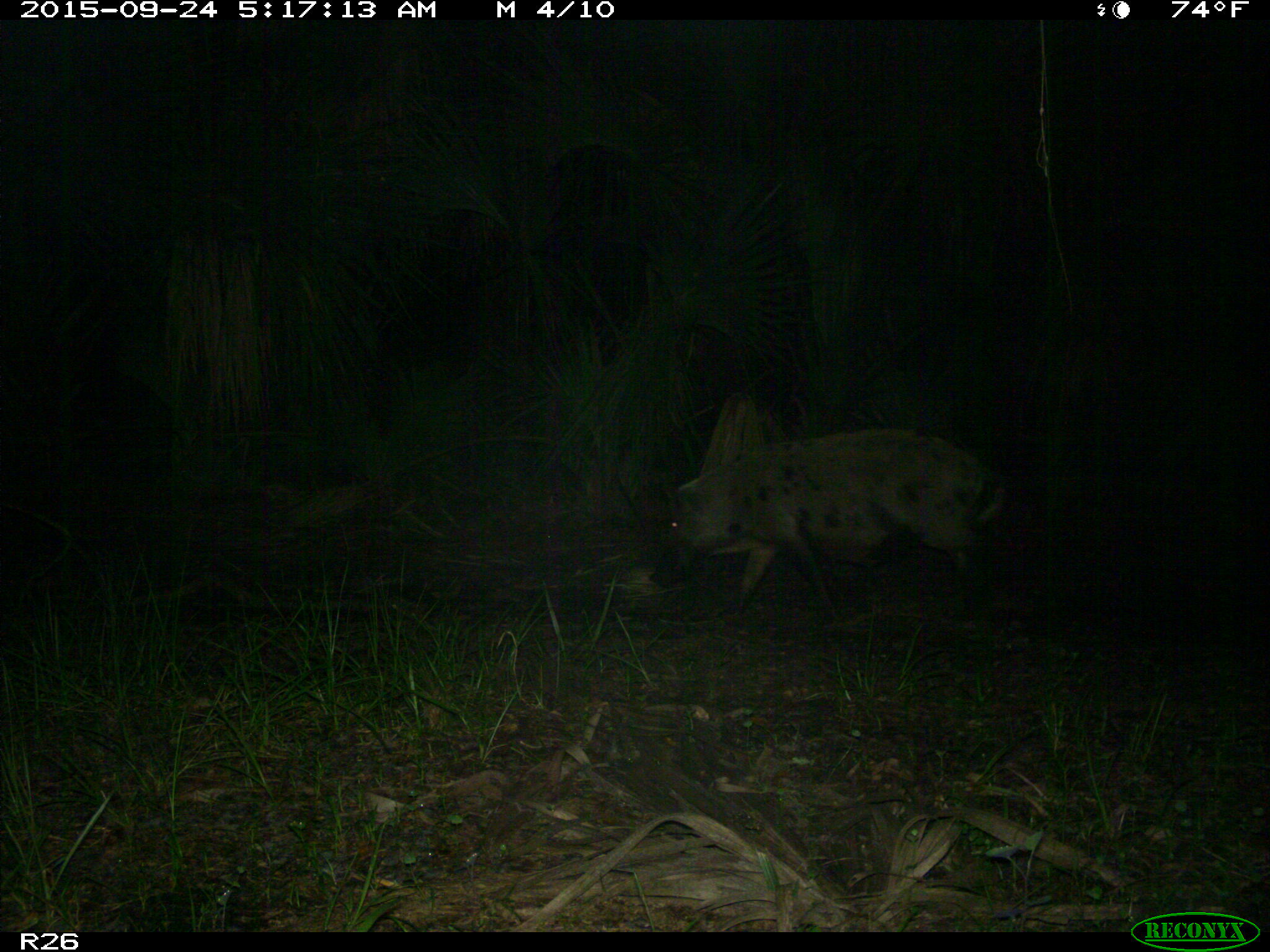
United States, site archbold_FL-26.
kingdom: Animalia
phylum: Chordata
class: Mammalia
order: Artiodactyla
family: Suidae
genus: Sus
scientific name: Sus scrofa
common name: wild boar